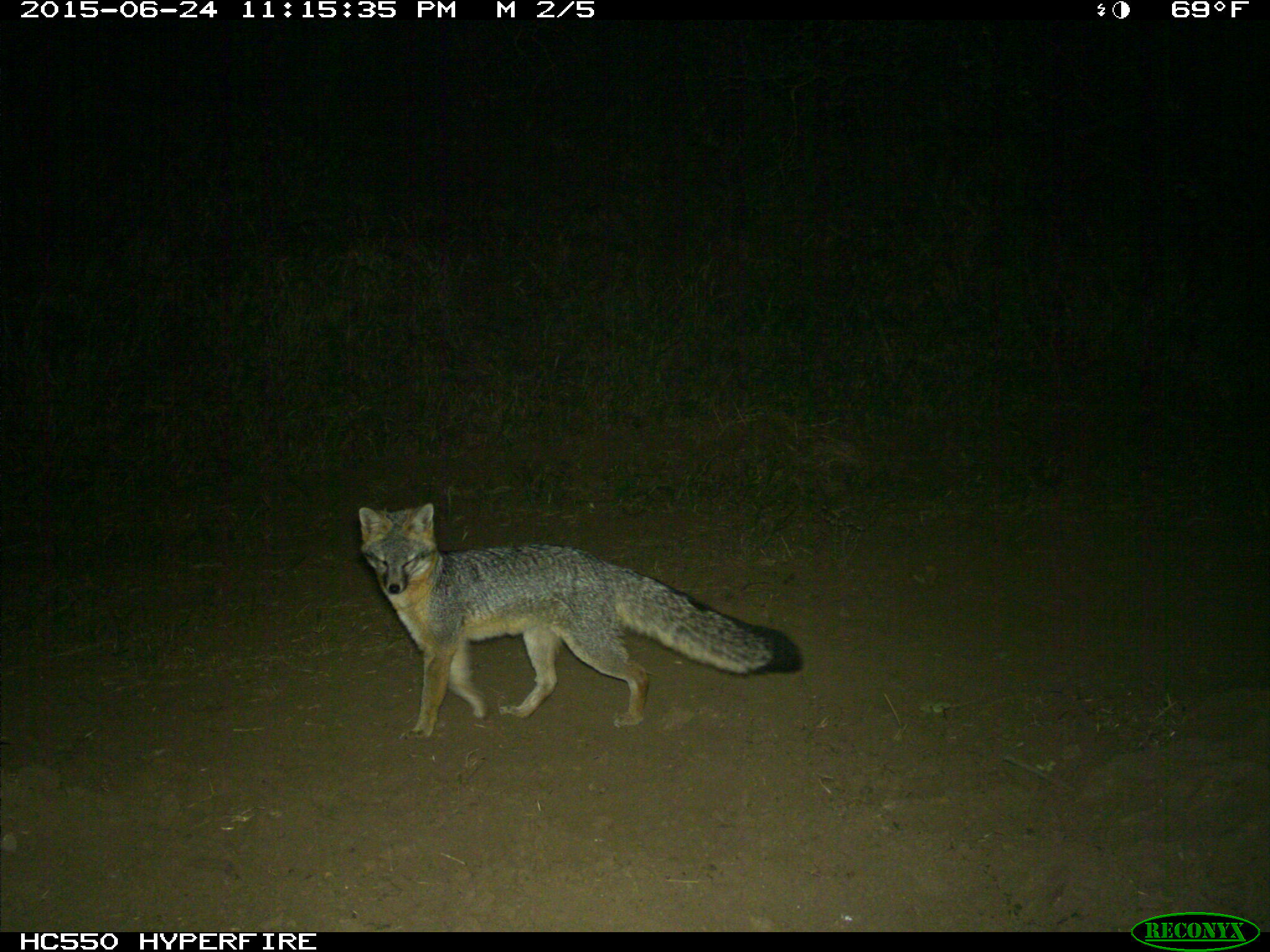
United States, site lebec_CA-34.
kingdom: Animalia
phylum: Chordata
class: Mammalia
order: Carnivora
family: Canidae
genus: Urocyon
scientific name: Urocyon cinereoargenteus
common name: gray fox